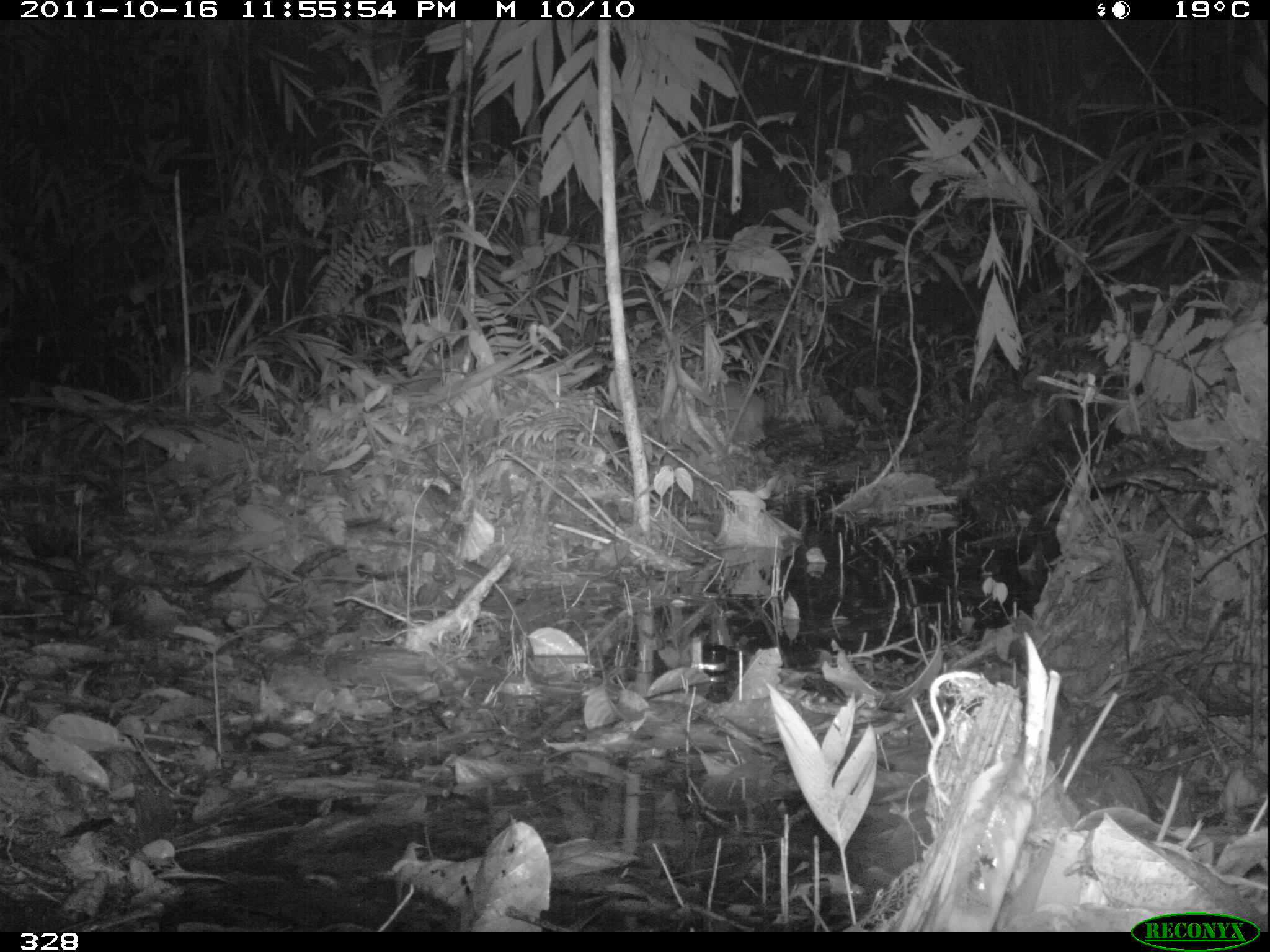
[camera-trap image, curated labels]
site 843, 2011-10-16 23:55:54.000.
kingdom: Animalia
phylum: Chordata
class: Mammalia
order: Rodentia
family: Cuniculidae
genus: Cuniculus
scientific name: Cuniculus paca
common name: spotted paca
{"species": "Cuniculus paca (spotted paca)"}